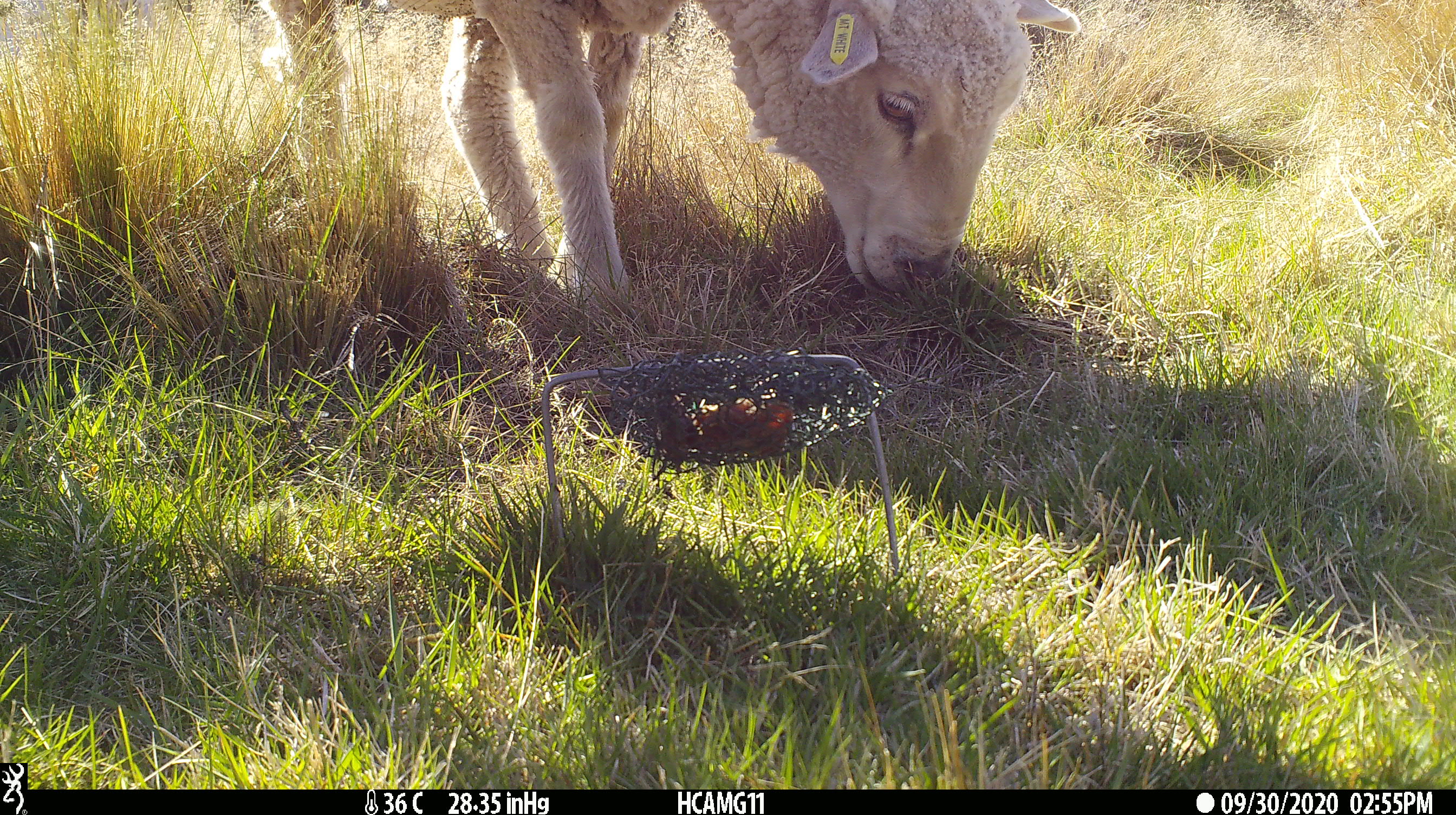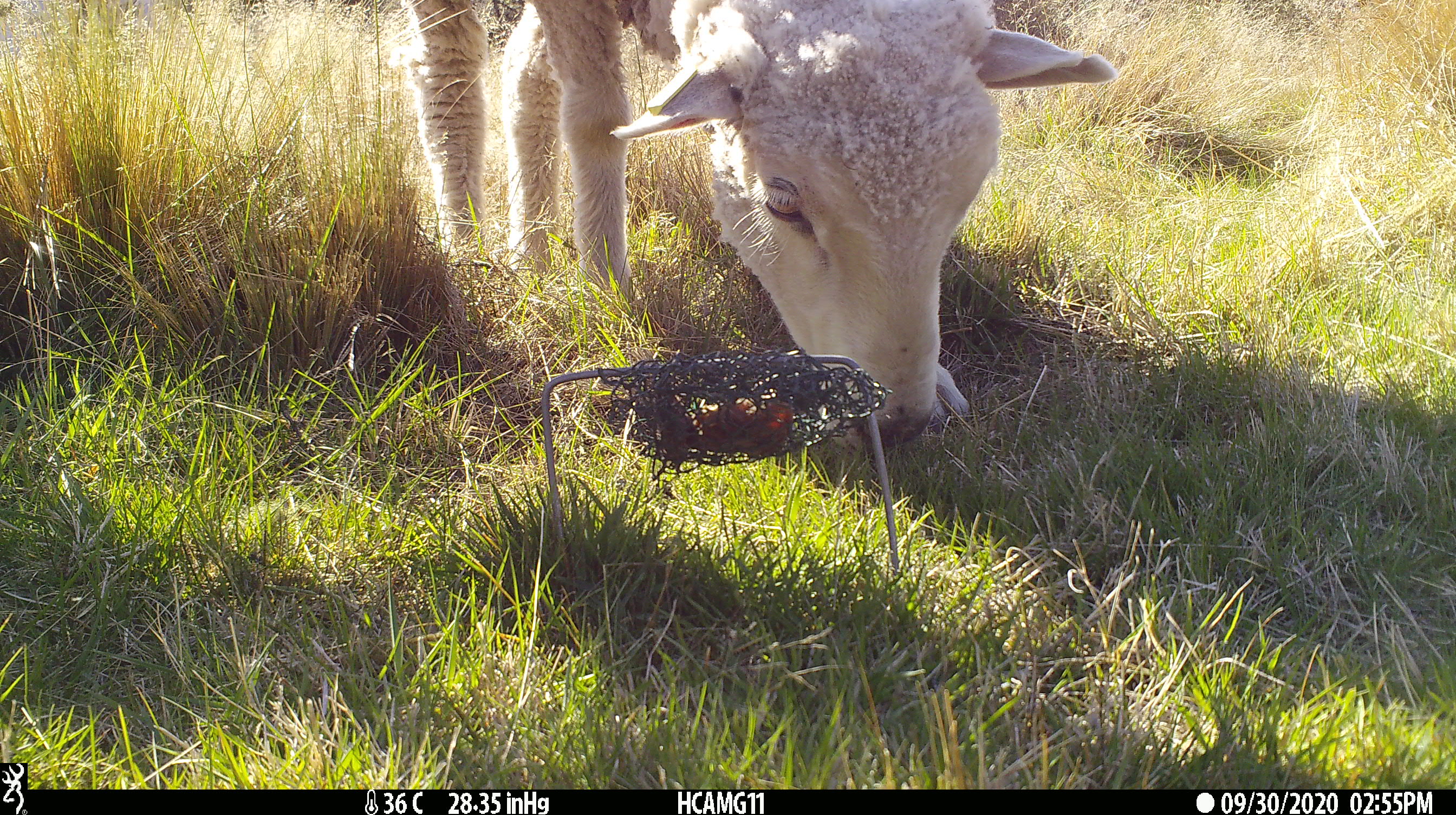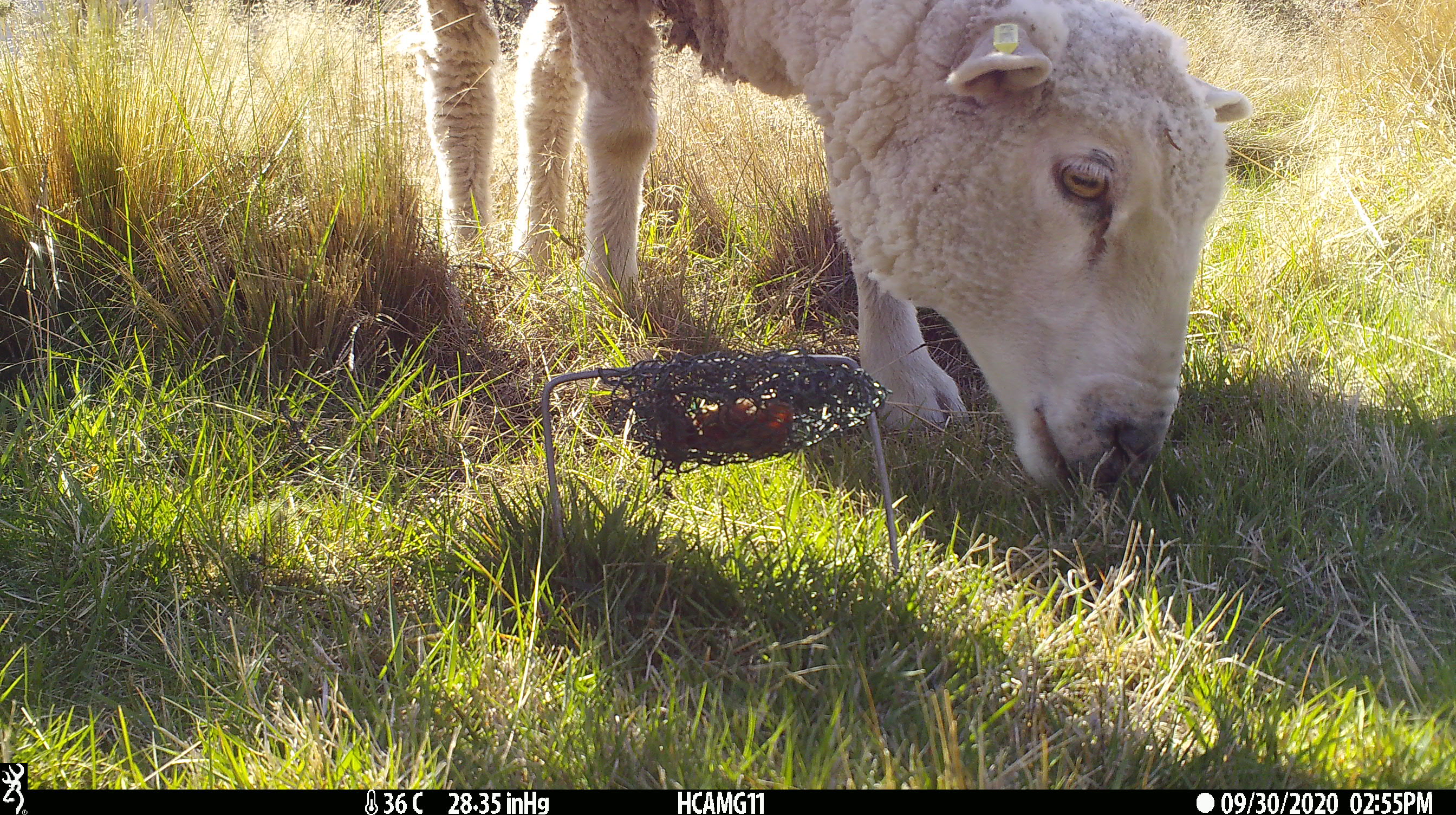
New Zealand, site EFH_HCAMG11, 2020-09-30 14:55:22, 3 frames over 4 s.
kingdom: Animalia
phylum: Chordata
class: Mammalia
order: Artiodactyla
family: Bovidae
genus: Ovis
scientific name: Ovis aries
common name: domestic sheep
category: sheep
Sheep (domestic sheep) (Ovis aries).